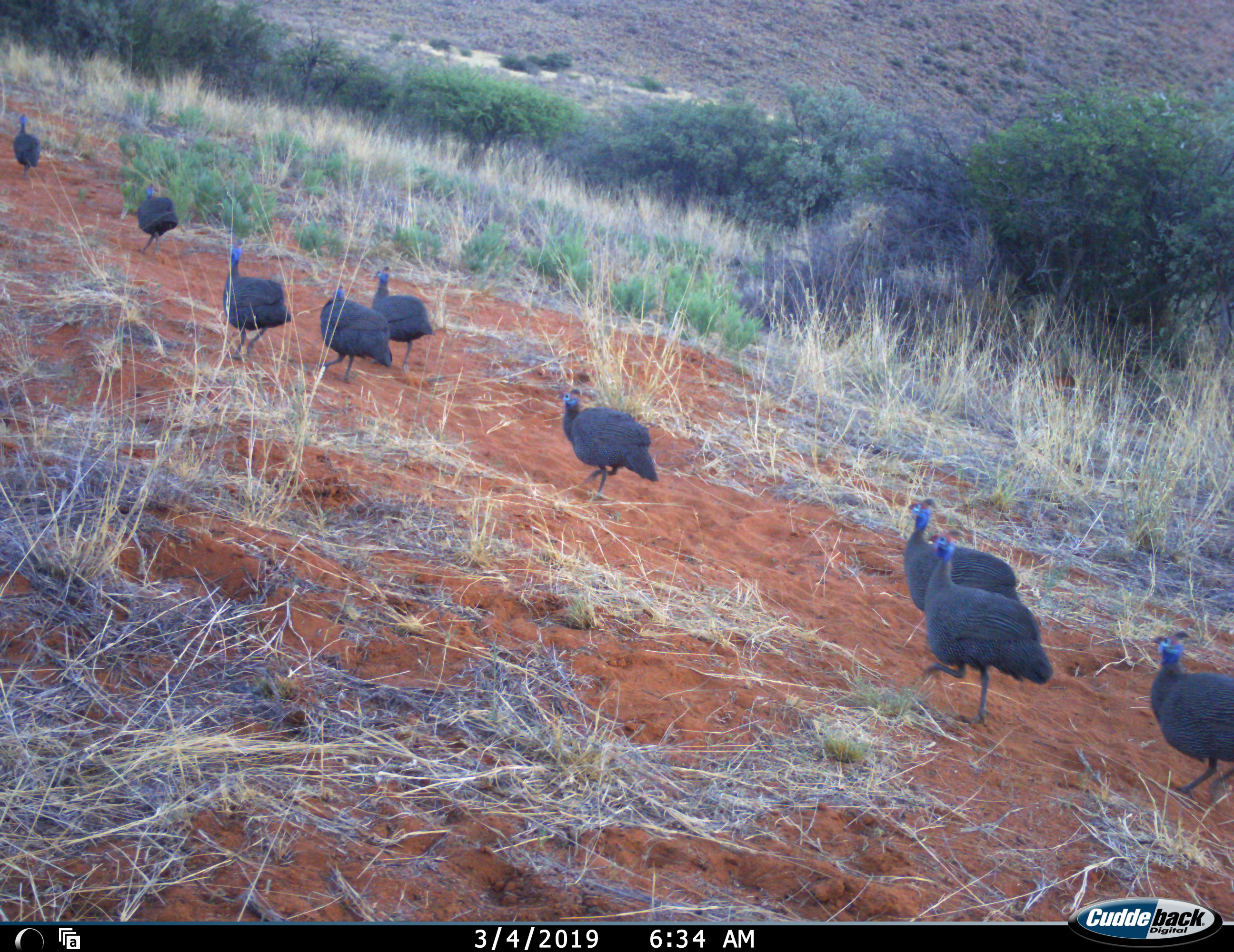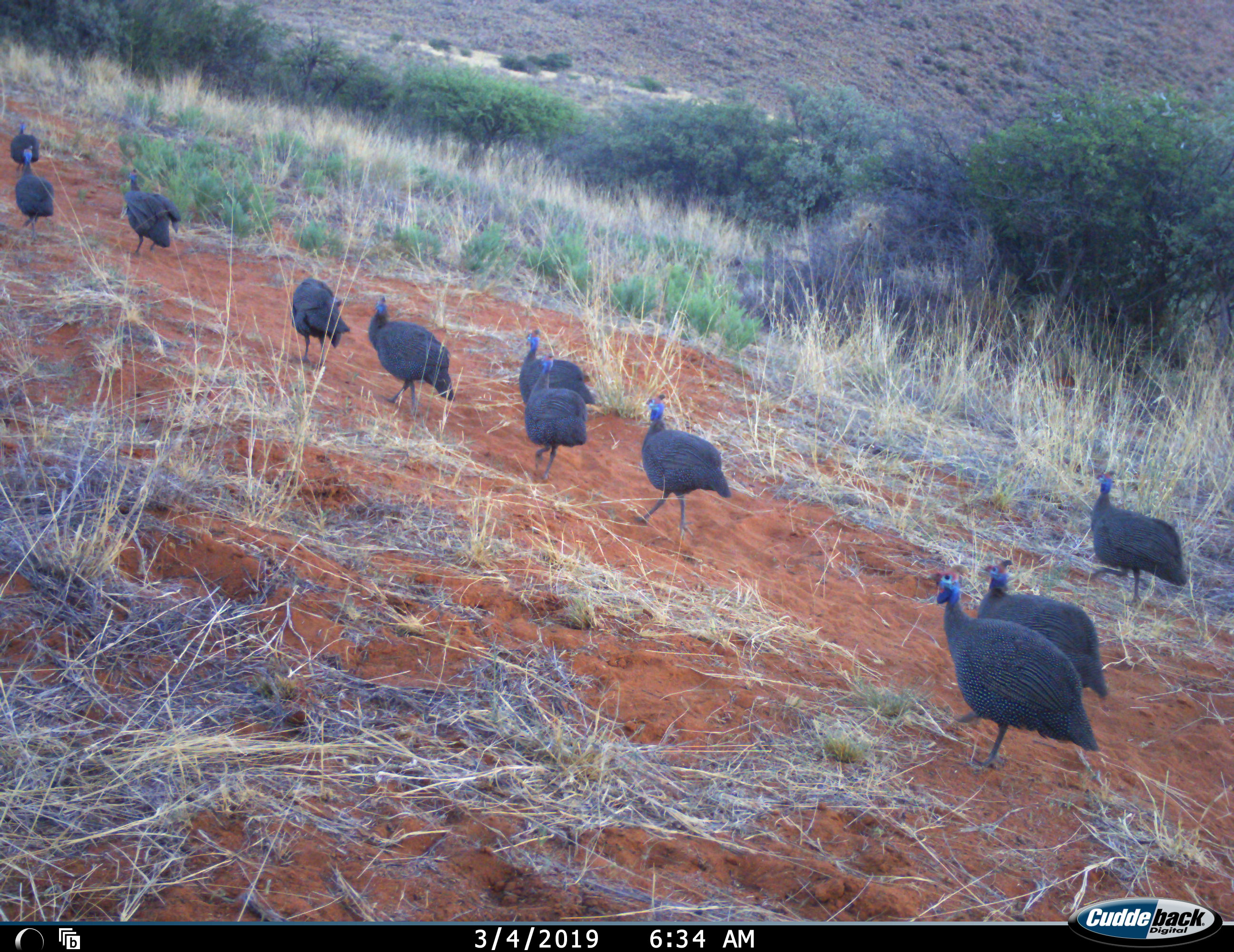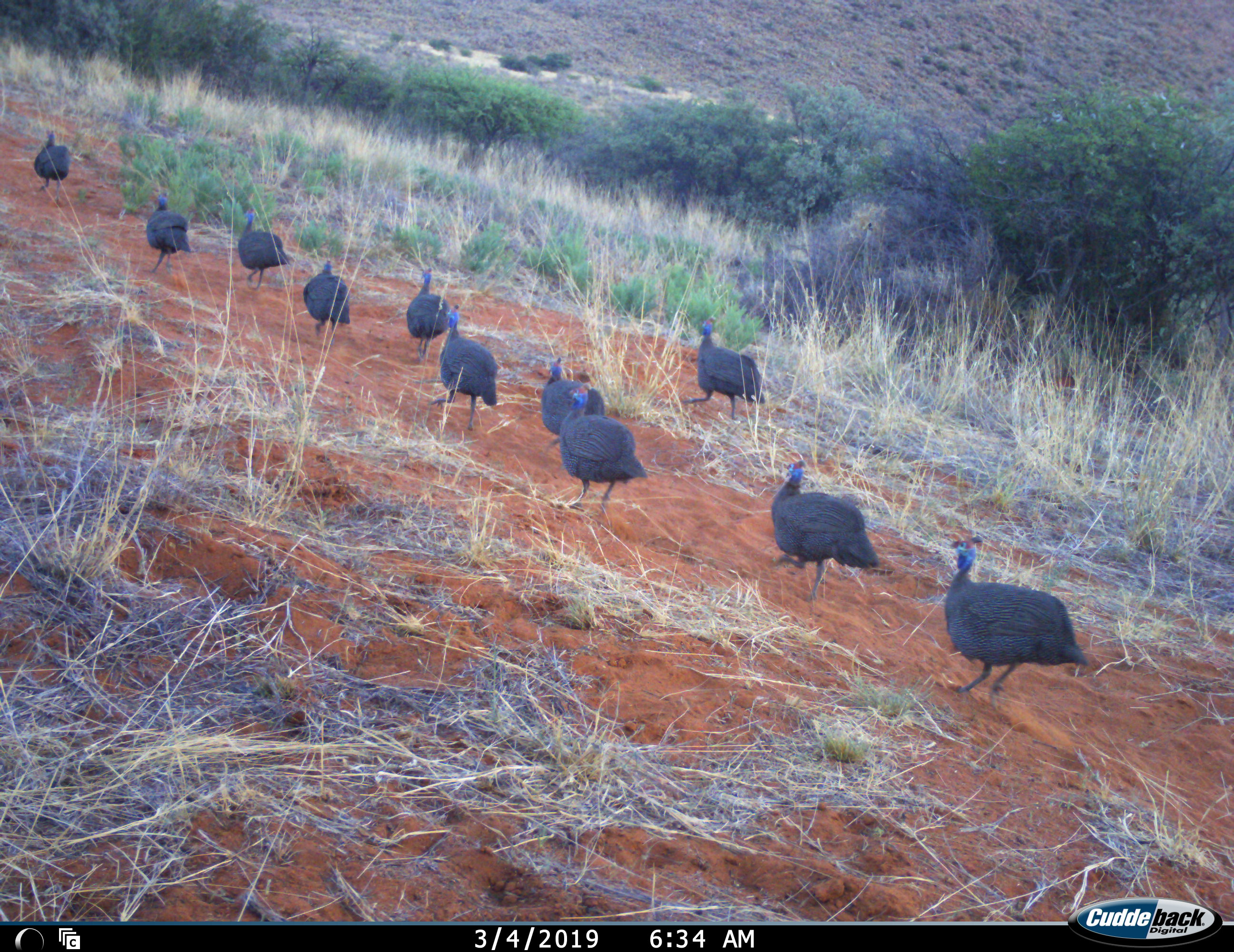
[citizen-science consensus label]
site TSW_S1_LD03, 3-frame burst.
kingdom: Animalia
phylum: Chordata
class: Aves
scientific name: Aves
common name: bird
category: birdother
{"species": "birdother (bird) (Aves)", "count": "11-50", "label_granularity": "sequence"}